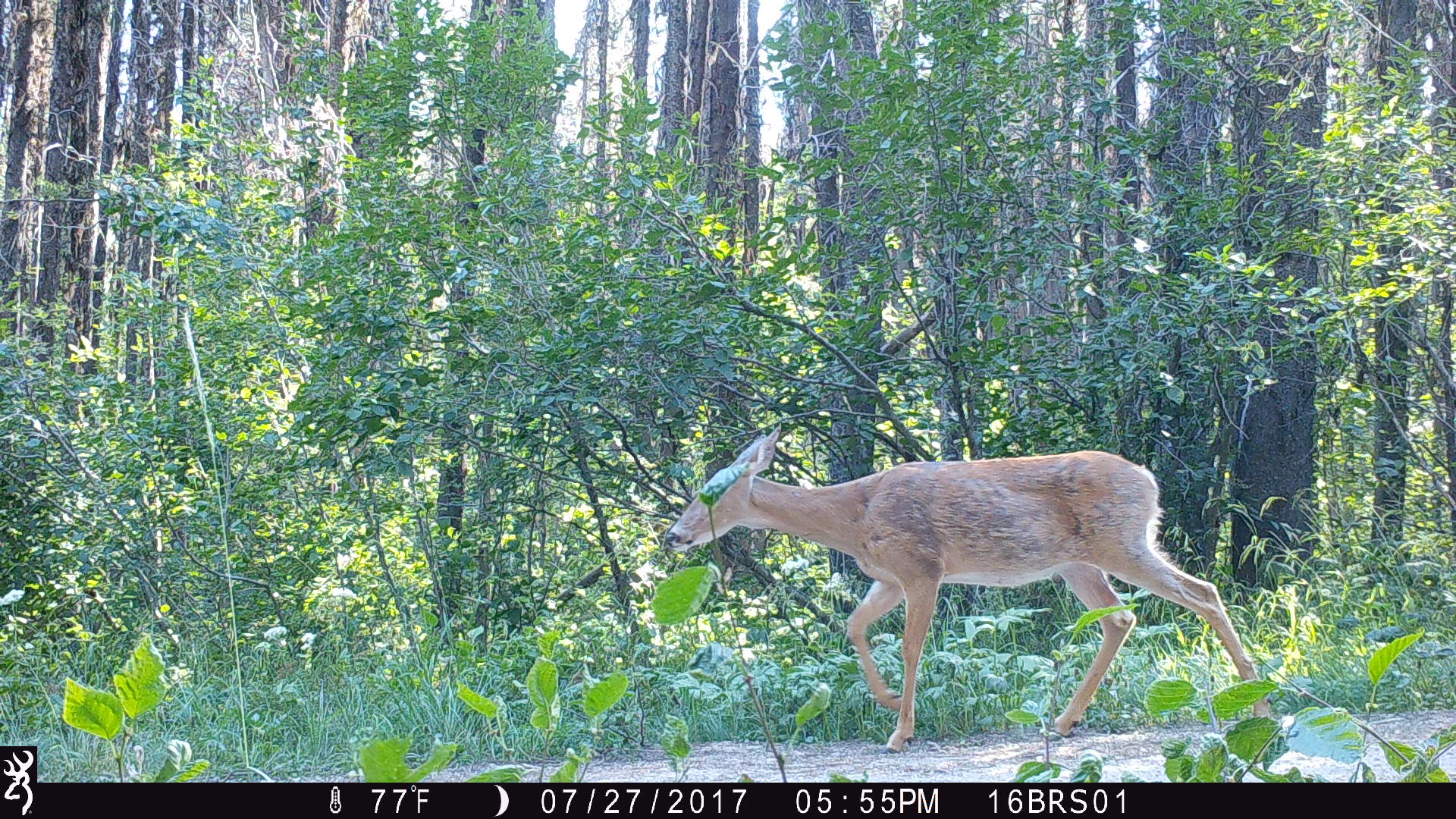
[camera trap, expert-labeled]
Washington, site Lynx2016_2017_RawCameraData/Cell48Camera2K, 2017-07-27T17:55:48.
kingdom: Animalia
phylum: Chordata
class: Mammalia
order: Artiodactyla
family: Cervidae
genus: Odocoileus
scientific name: Odocoileus virginianus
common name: white-tailed deer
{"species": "Odocoileus virginianus (white-tailed deer)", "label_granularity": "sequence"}